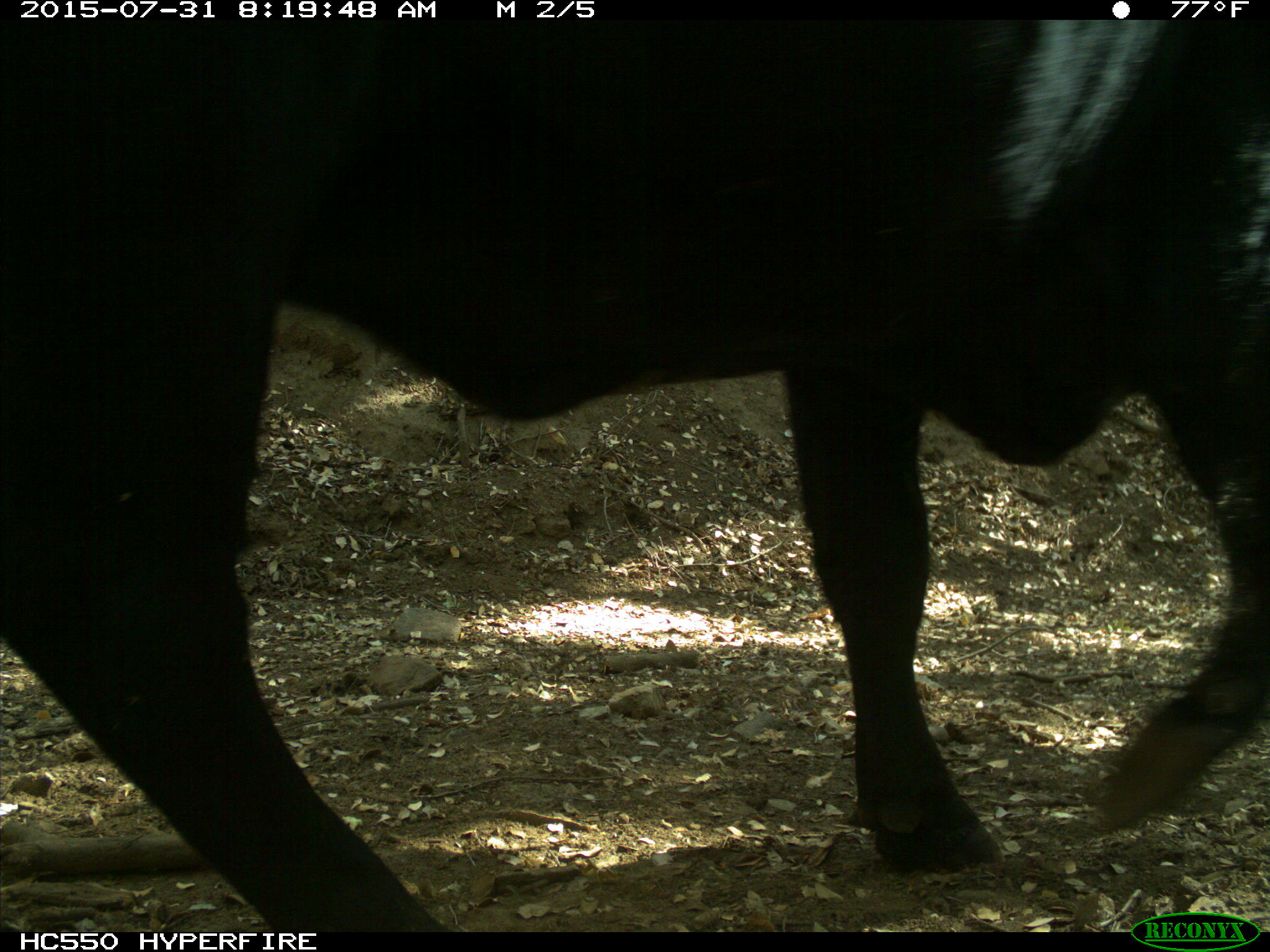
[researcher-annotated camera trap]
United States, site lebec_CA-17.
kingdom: Animalia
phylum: Chordata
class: Mammalia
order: Artiodactyla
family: Bovidae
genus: Bos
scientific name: Bos taurus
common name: domestic cow